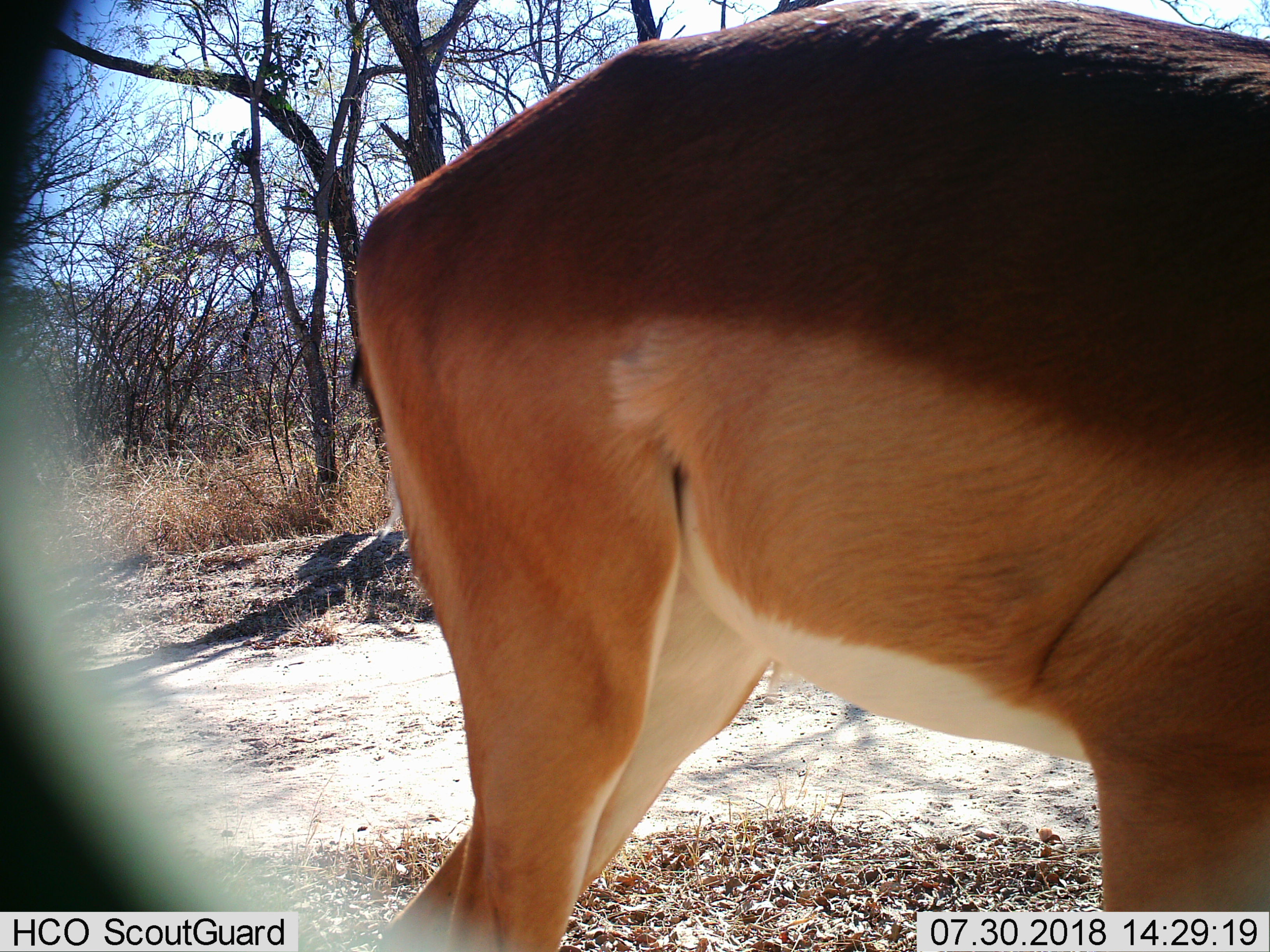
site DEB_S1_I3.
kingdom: Animalia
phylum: Chordata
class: Mammalia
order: Artiodactyla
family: Bovidae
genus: Aepyceros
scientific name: Aepyceros melampus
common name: impala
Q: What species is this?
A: Impala (Aepyceros melampus).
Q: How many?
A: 1.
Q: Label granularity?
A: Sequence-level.